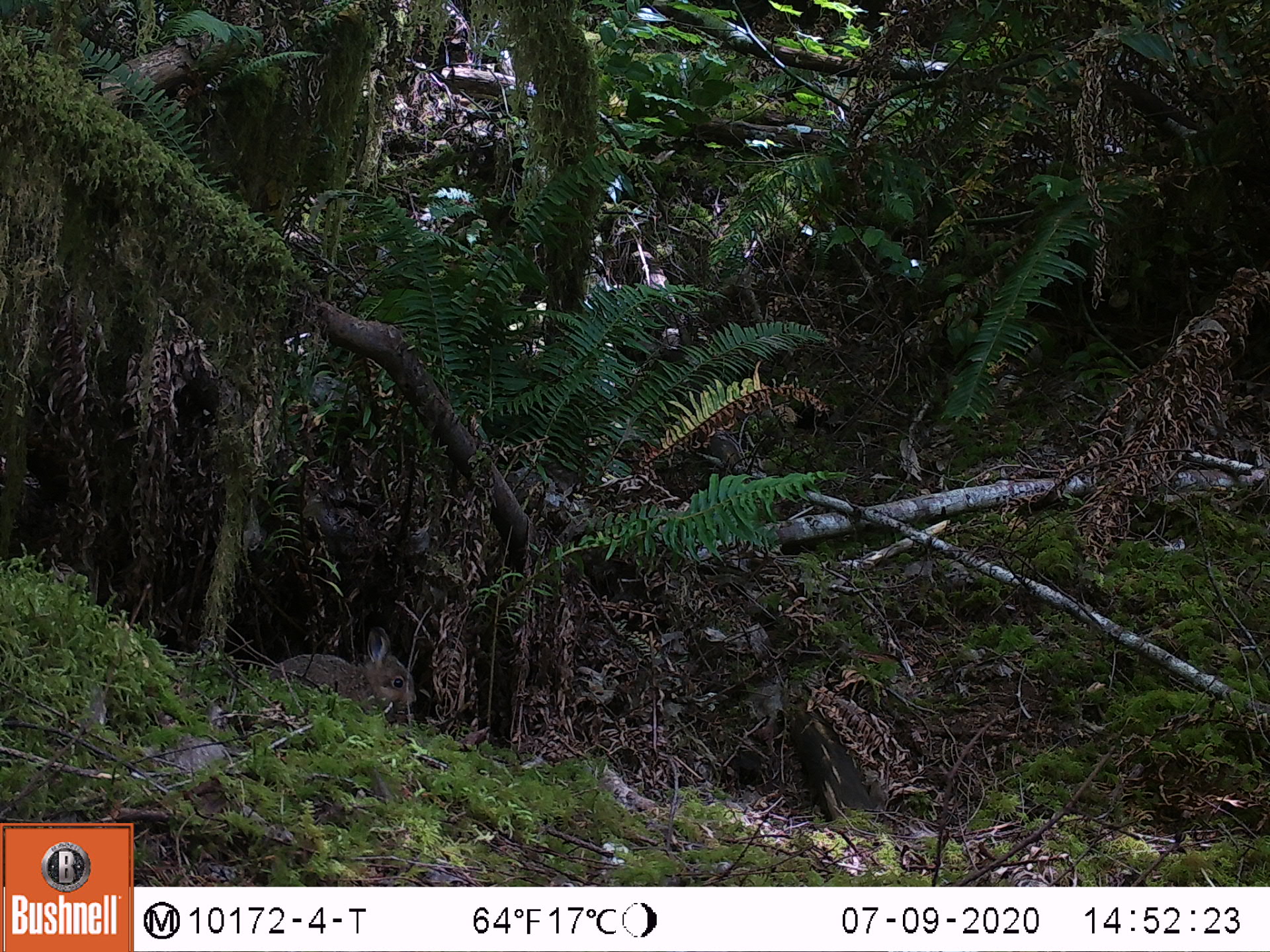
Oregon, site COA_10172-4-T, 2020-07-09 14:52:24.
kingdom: Animalia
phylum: Chordata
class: Mammalia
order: Lagomorpha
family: Leporidae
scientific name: Leporidae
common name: hares and rabbits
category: leporidae family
Leporidae family (hares and rabbits) (Leporidae).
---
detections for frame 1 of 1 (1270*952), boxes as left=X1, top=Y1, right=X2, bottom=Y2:
leporidae family: left=258, top=620, right=421, bottom=733